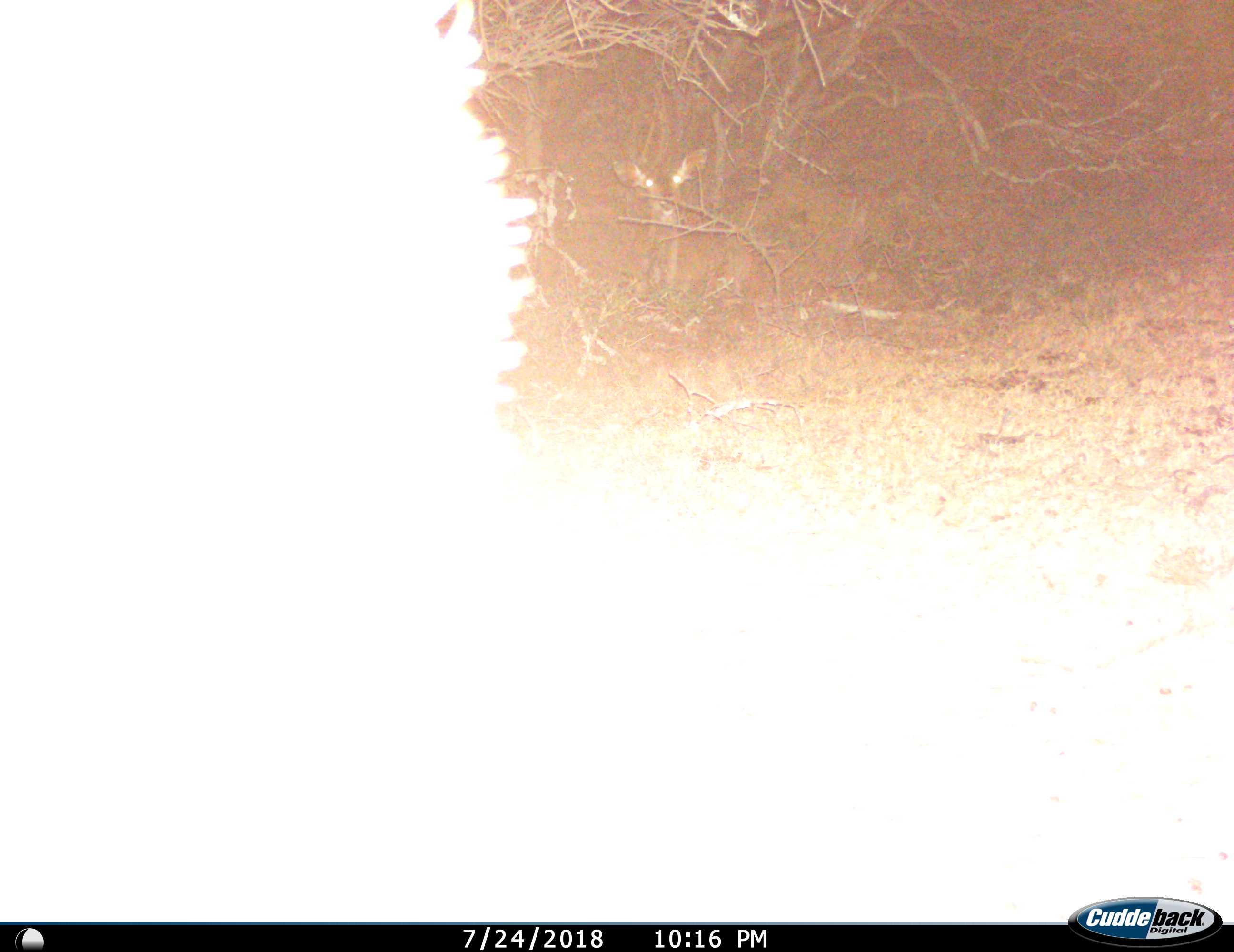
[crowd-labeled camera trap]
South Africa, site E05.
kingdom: Animalia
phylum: Chordata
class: Mammalia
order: Artiodactyla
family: Bovidae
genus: Tragelaphus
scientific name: Tragelaphus strepsiceros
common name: greater kudu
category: kudu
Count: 1.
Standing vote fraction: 50%.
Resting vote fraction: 25%.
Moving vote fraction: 0%.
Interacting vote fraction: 0%.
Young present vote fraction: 0%.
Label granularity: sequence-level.